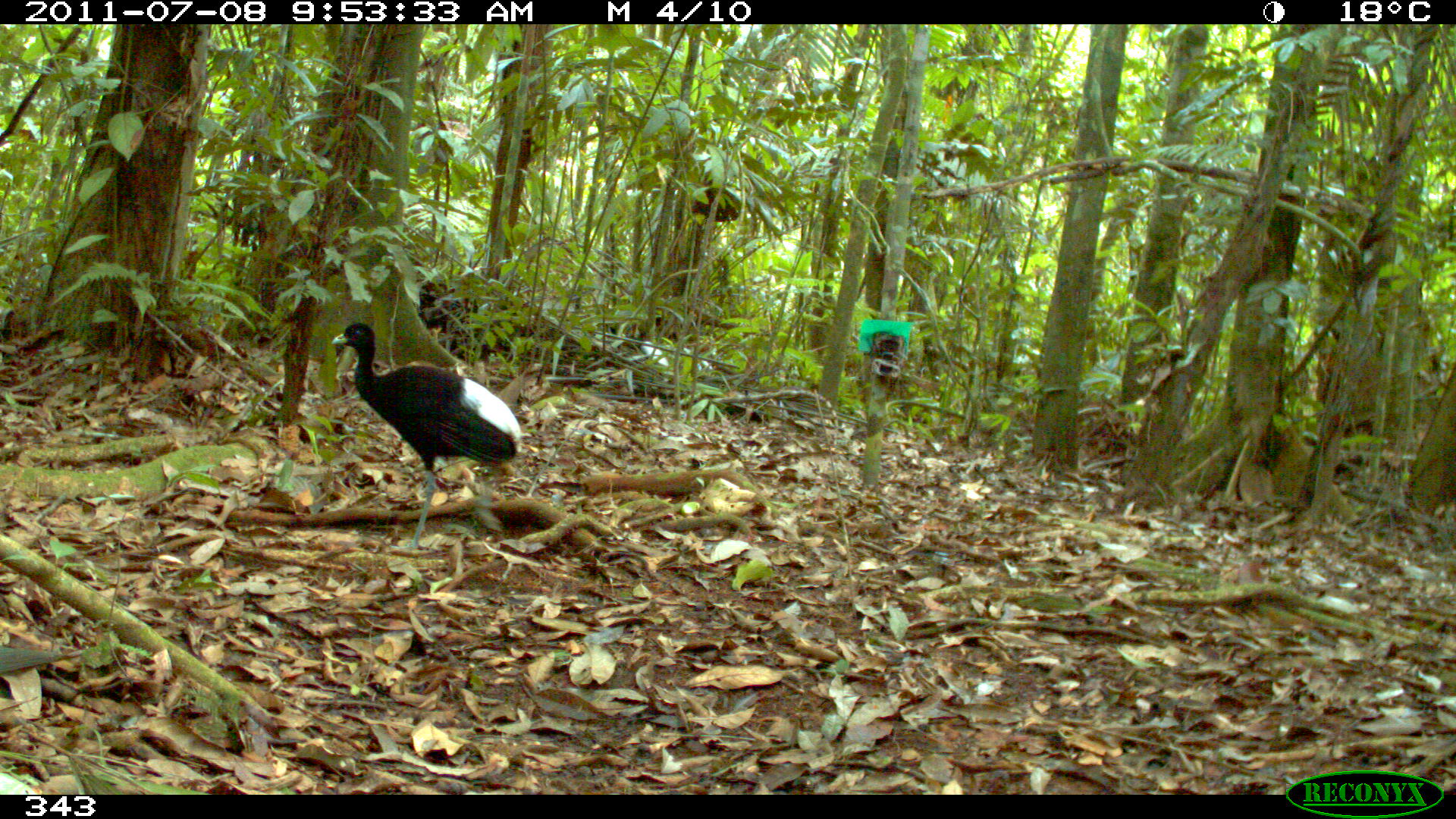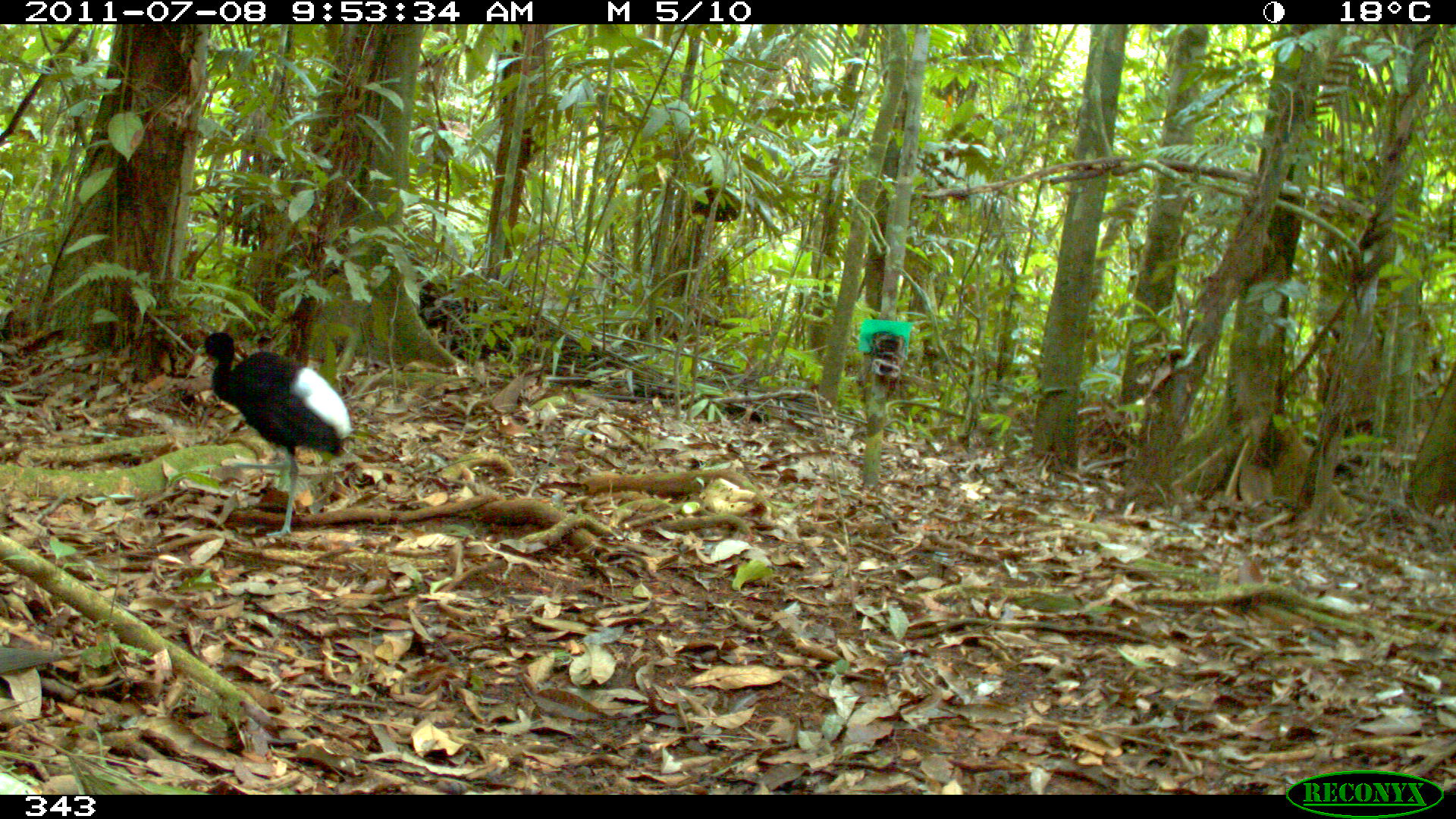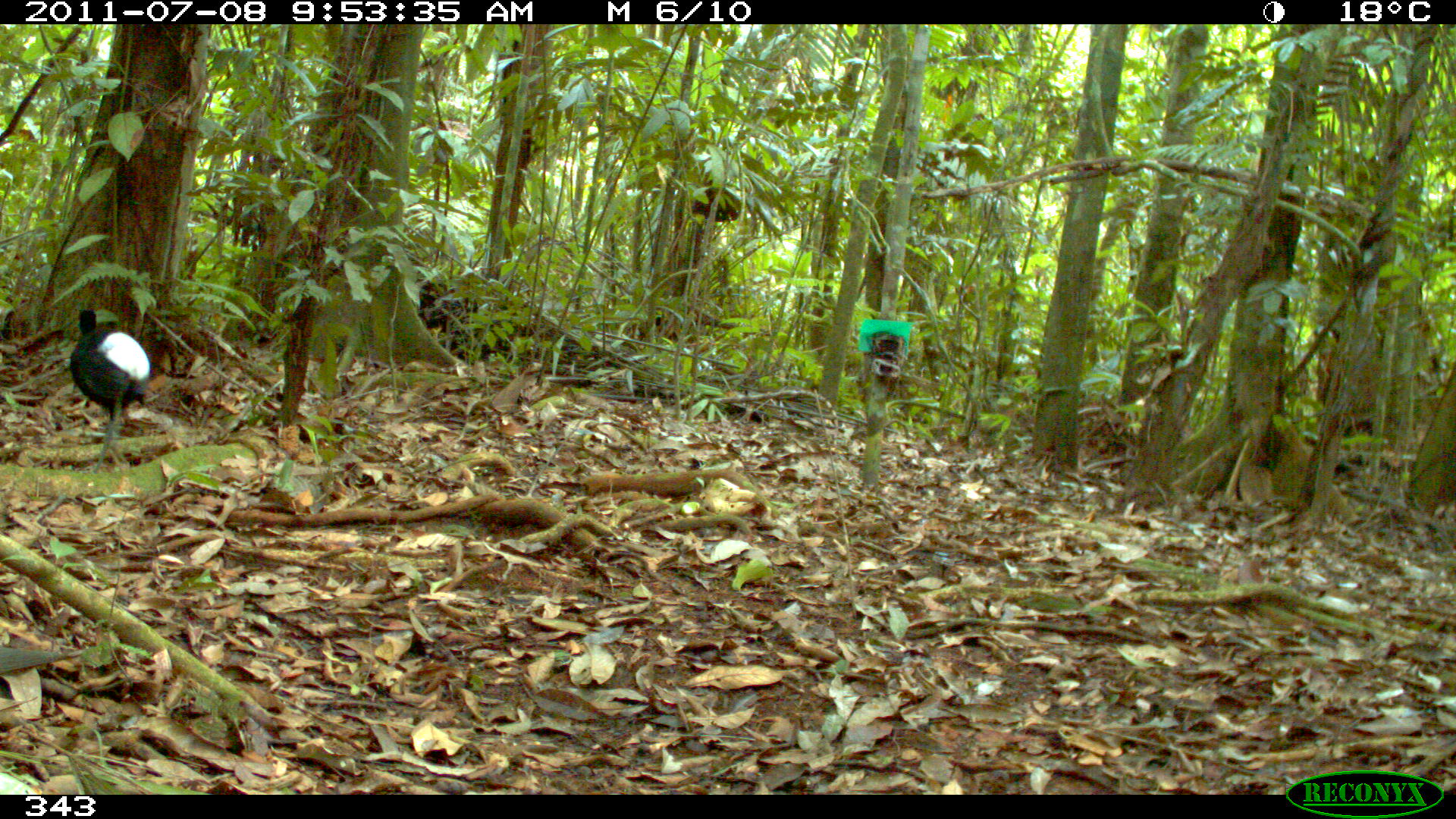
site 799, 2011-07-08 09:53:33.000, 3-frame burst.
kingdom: Animalia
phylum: Chordata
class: Aves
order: Gruiformes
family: Psophiidae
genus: Psophia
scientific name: Psophia leucoptera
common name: pale-winged trumpeter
Psophia leucoptera (pale-winged trumpeter).